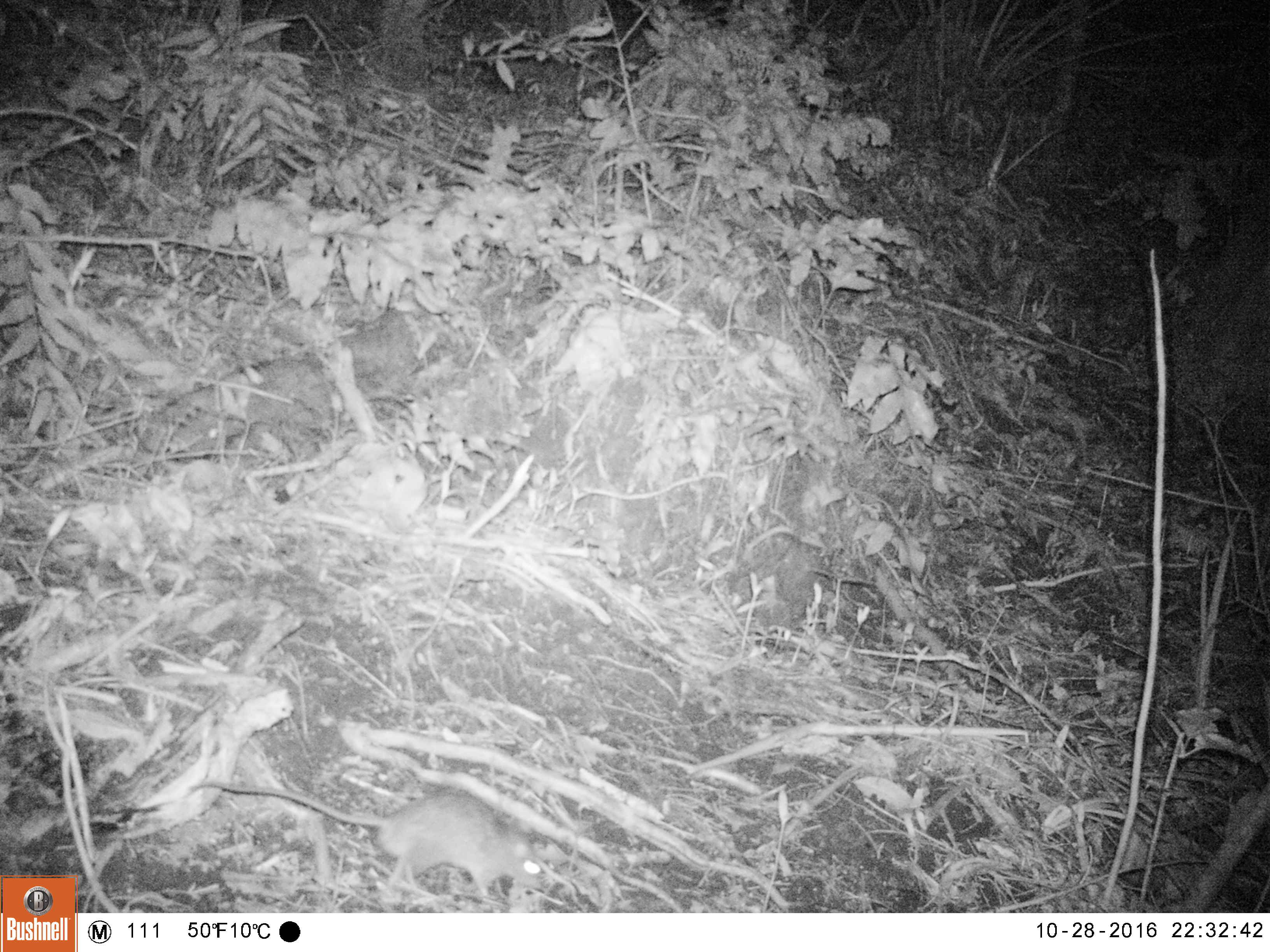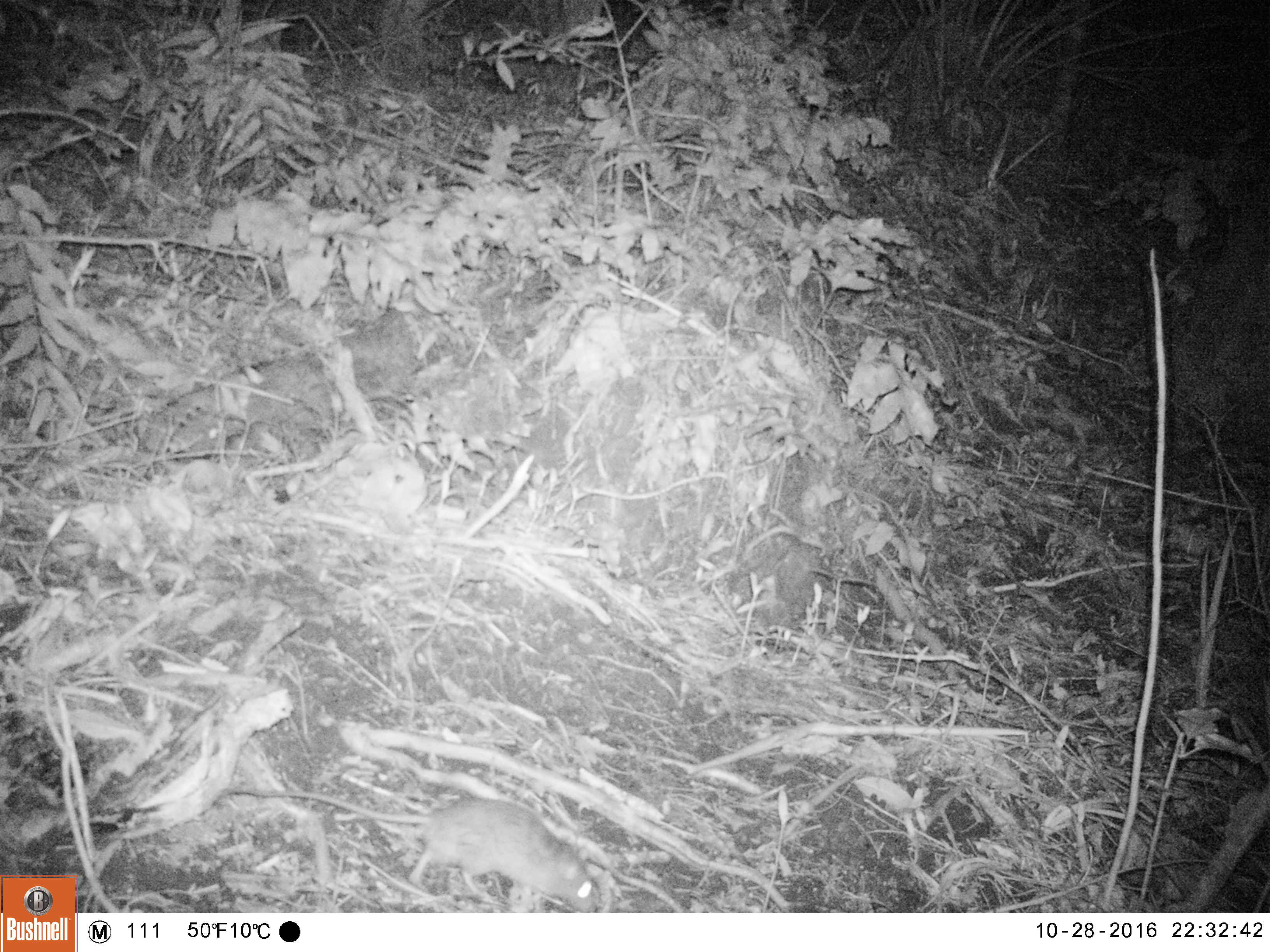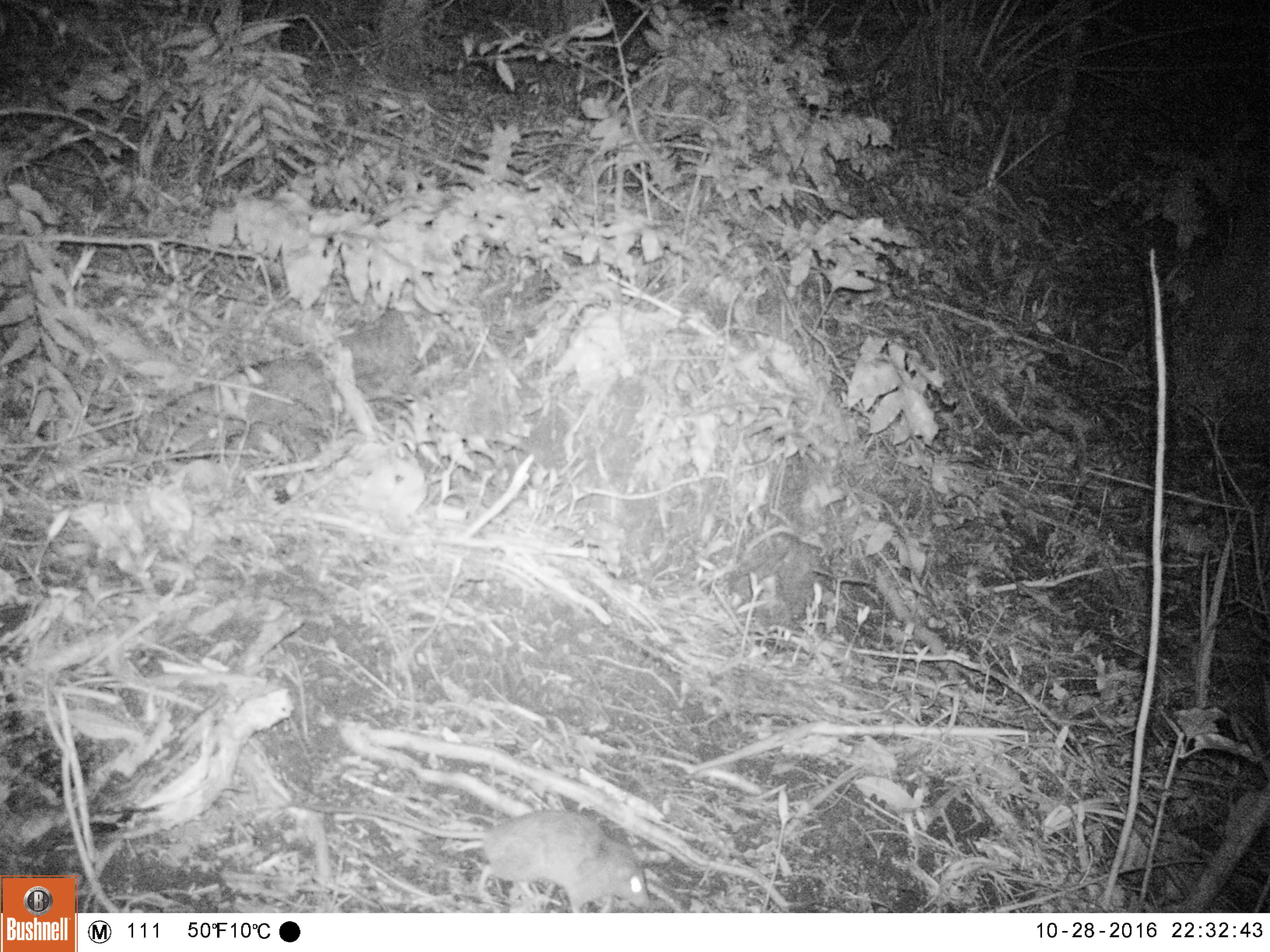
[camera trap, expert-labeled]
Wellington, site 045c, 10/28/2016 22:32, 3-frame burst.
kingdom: Animalia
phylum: Chordata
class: Mammalia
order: Rodentia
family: Muridae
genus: Rattus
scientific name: Rattus rattus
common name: ship rat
Ship rat (Rattus rattus).